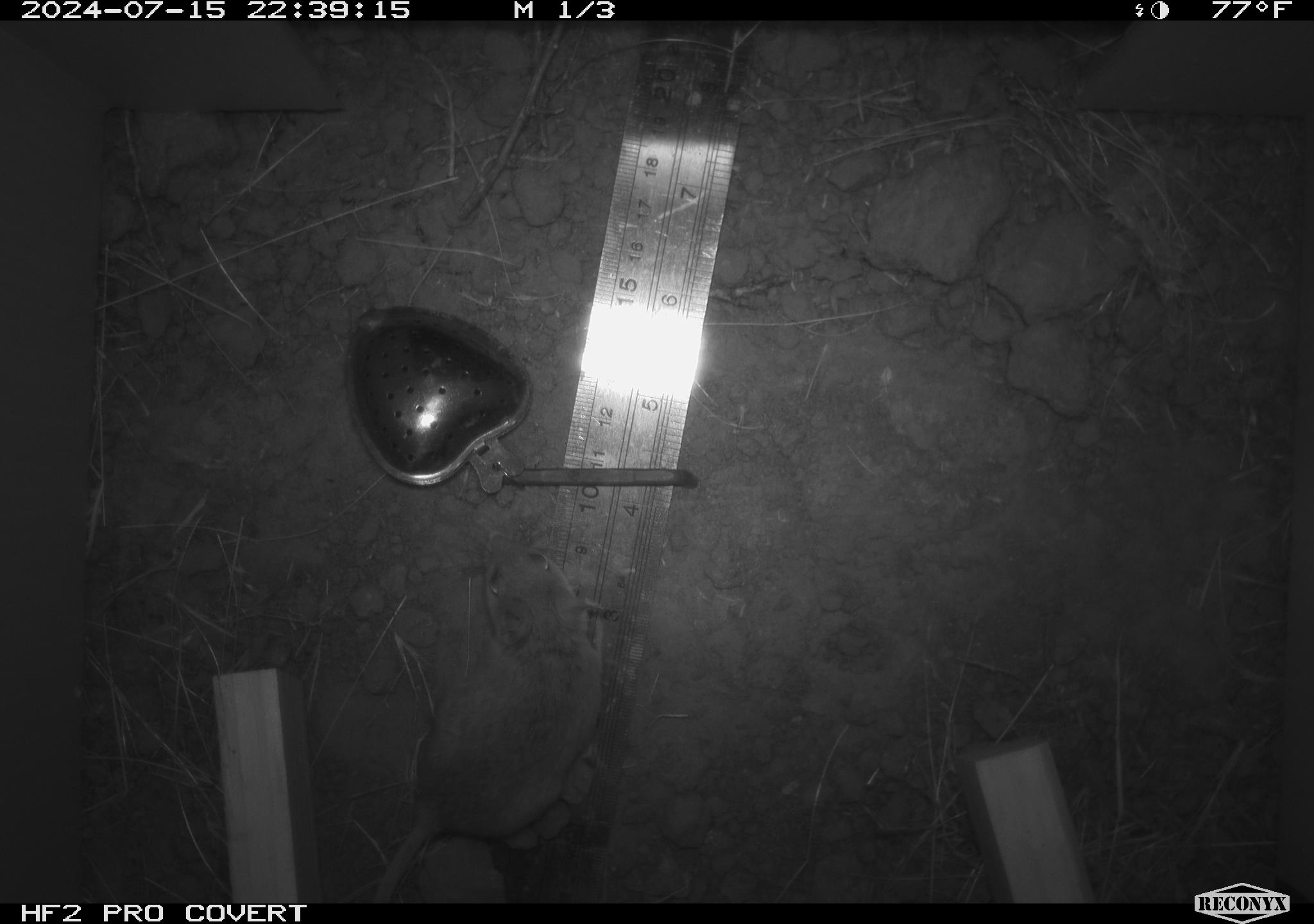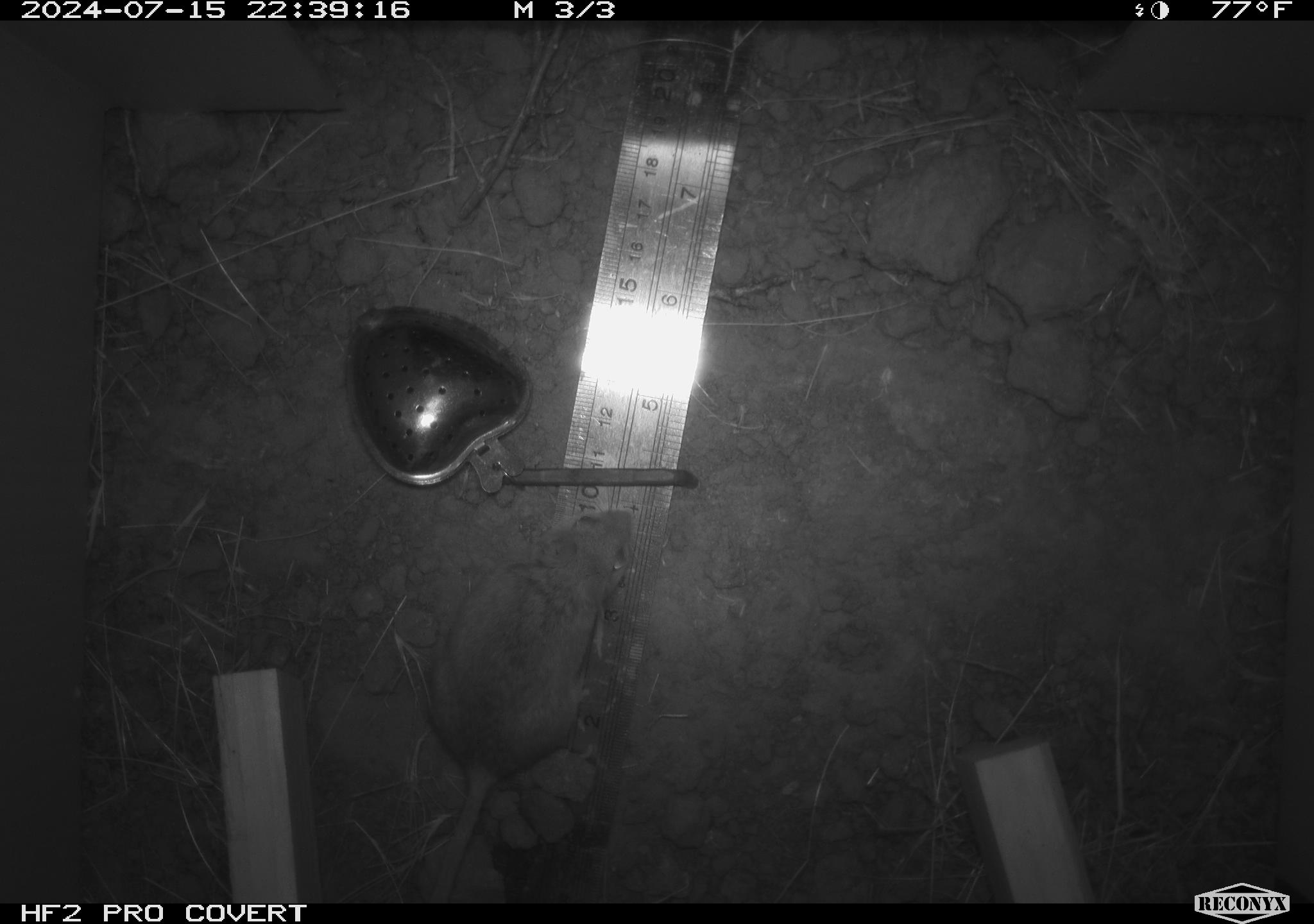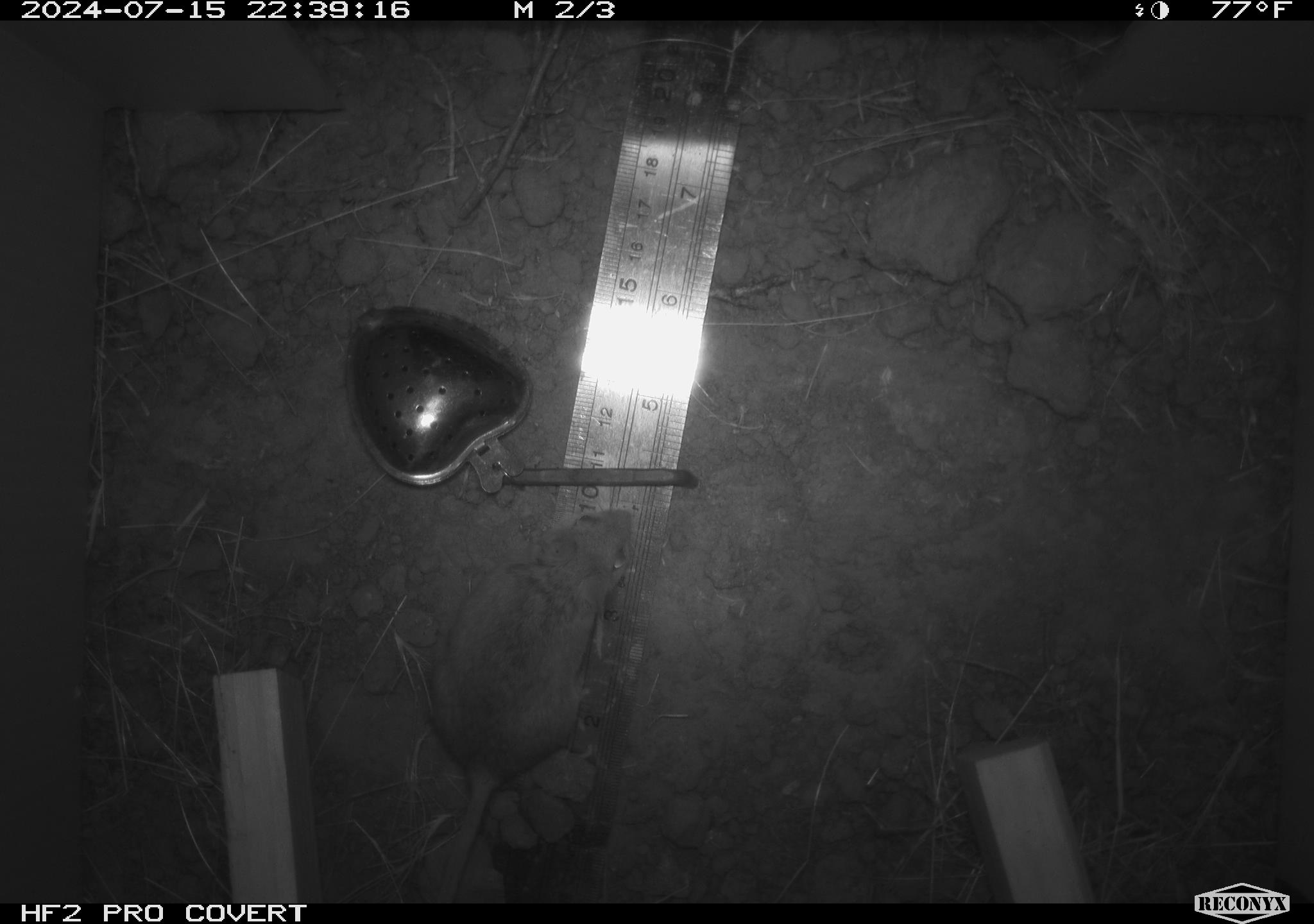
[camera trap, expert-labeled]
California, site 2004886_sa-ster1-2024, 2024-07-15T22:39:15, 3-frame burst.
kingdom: Animalia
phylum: Chordata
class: Mammalia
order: Rodentia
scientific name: Rodentia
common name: mouse species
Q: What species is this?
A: Mouse species (Rodentia).